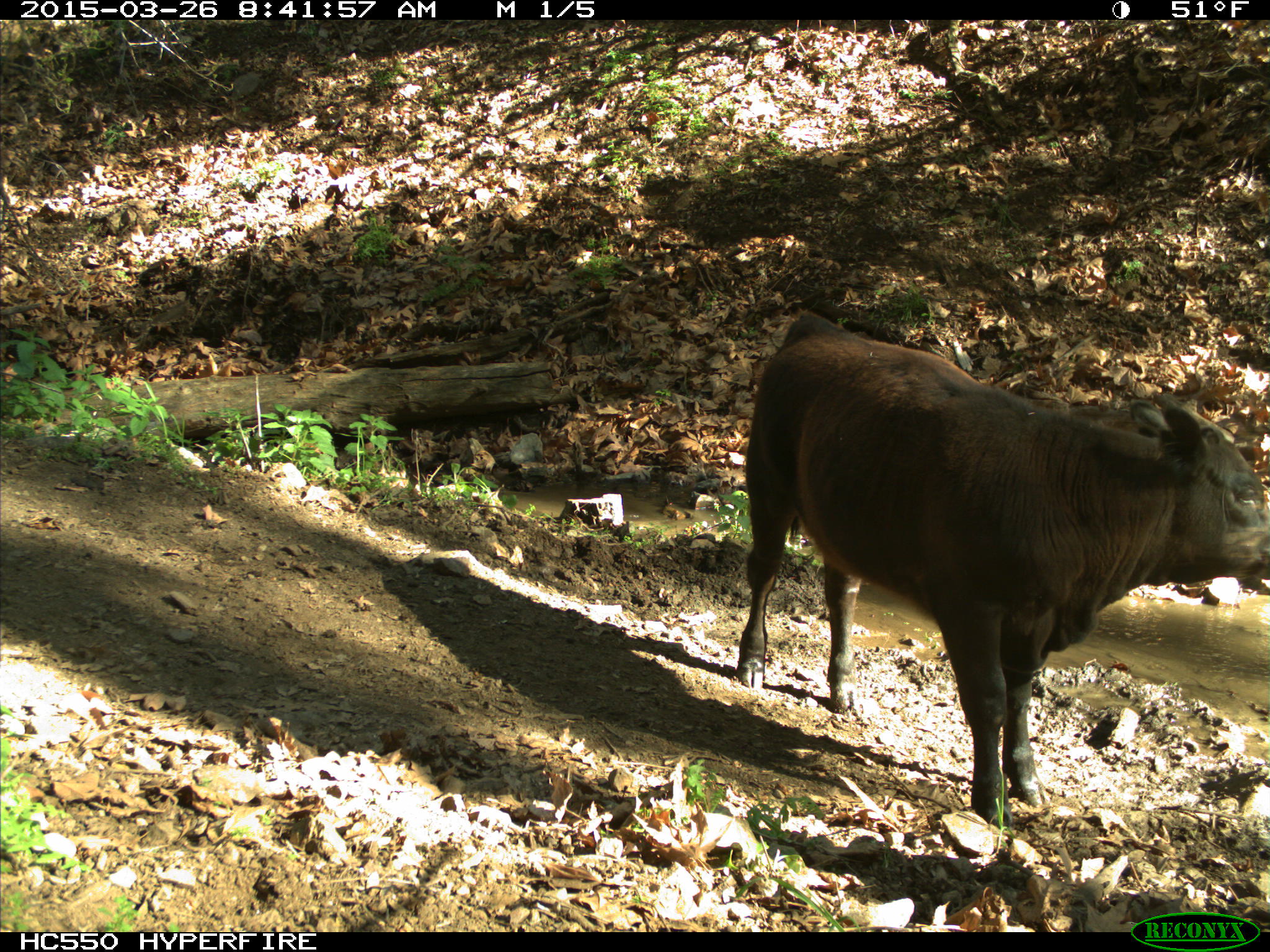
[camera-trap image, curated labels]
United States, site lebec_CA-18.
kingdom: Animalia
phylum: Chordata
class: Mammalia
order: Artiodactyla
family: Bovidae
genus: Bos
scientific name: Bos taurus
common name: domestic cow